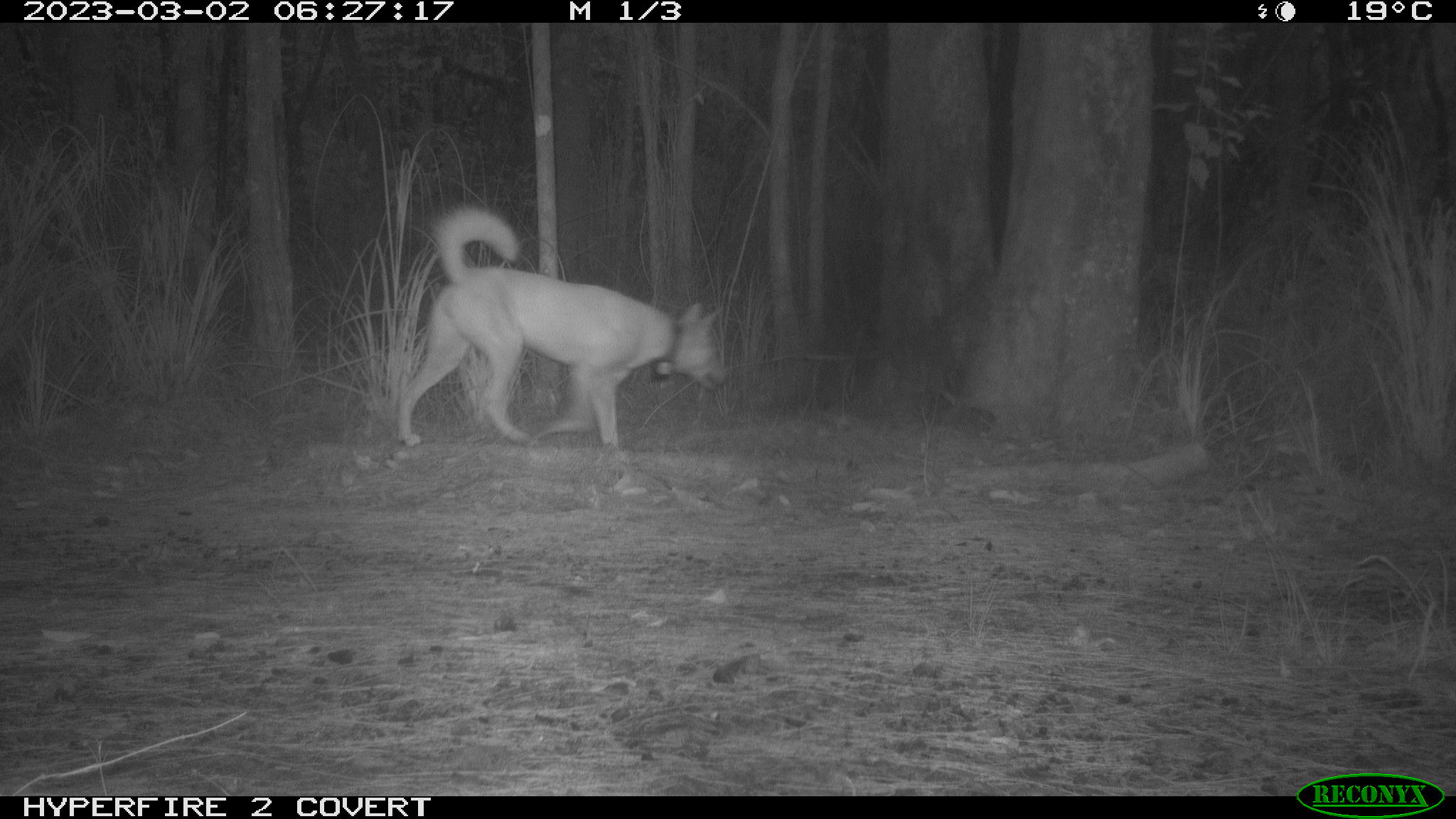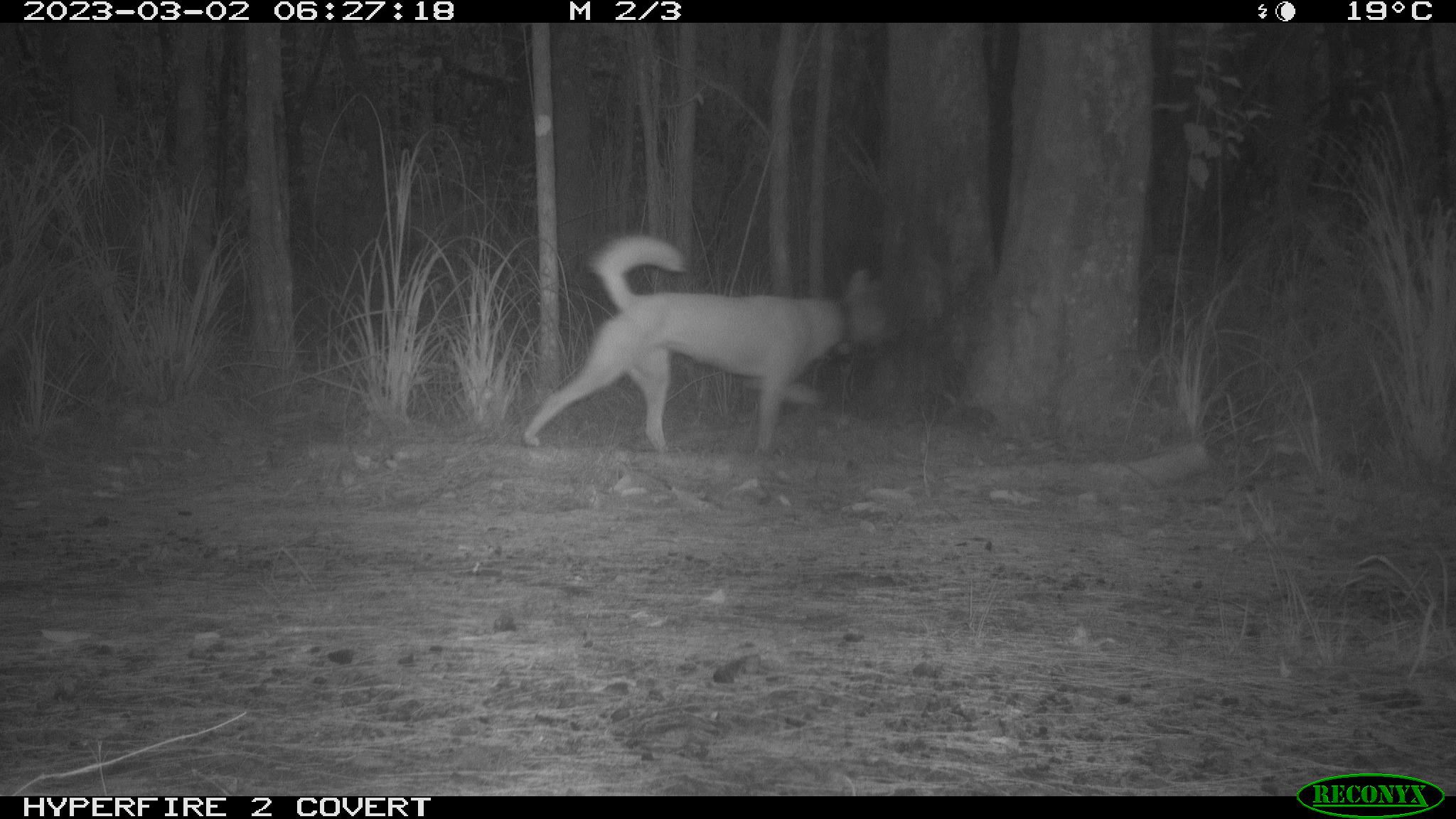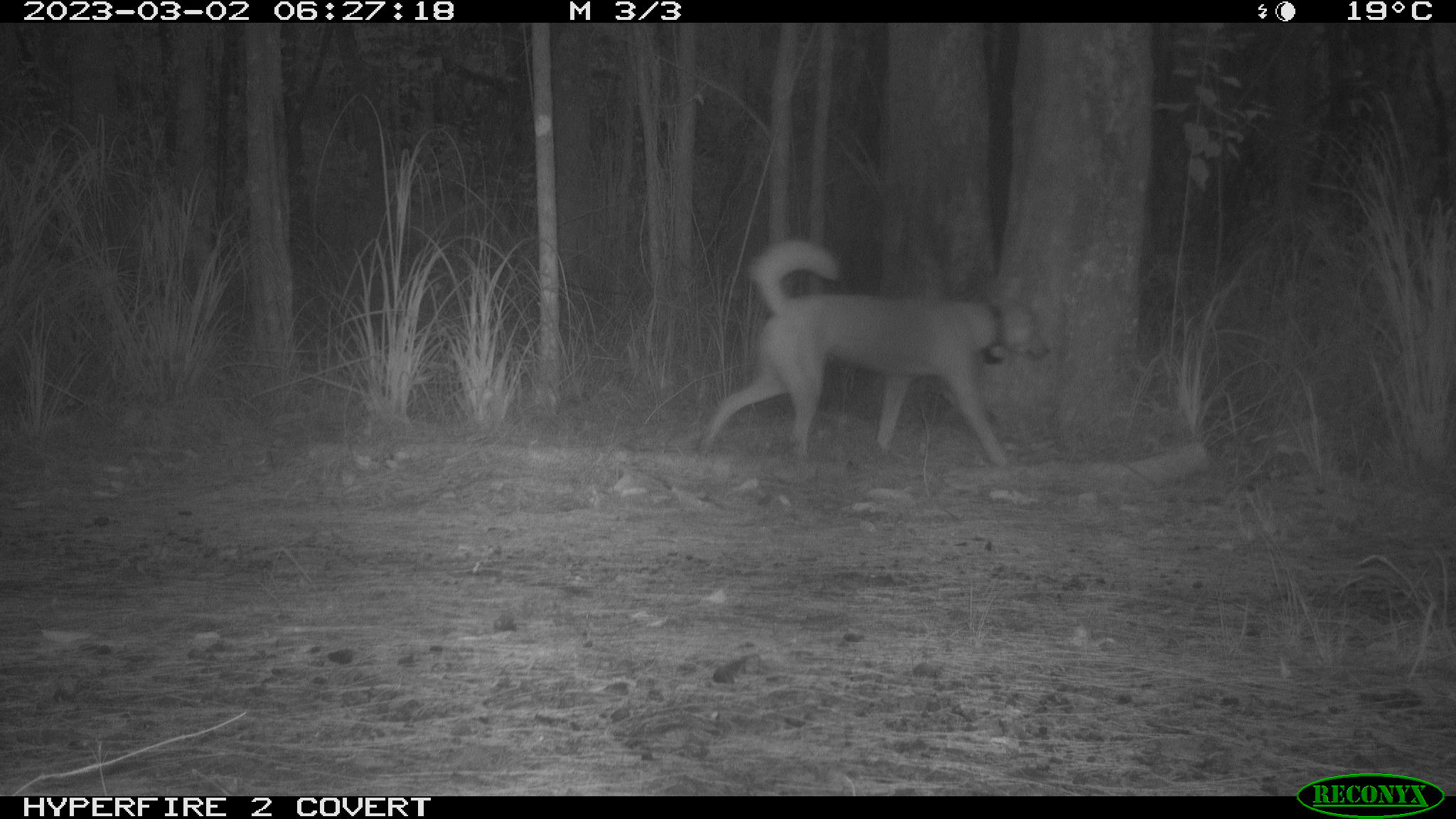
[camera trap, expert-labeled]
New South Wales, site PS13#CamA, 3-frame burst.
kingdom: Animalia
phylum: Chordata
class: Mammalia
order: Carnivora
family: Canidae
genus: Canis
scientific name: Canis familiaris dingo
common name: dingo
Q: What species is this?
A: Dingo (Canis familiaris dingo).